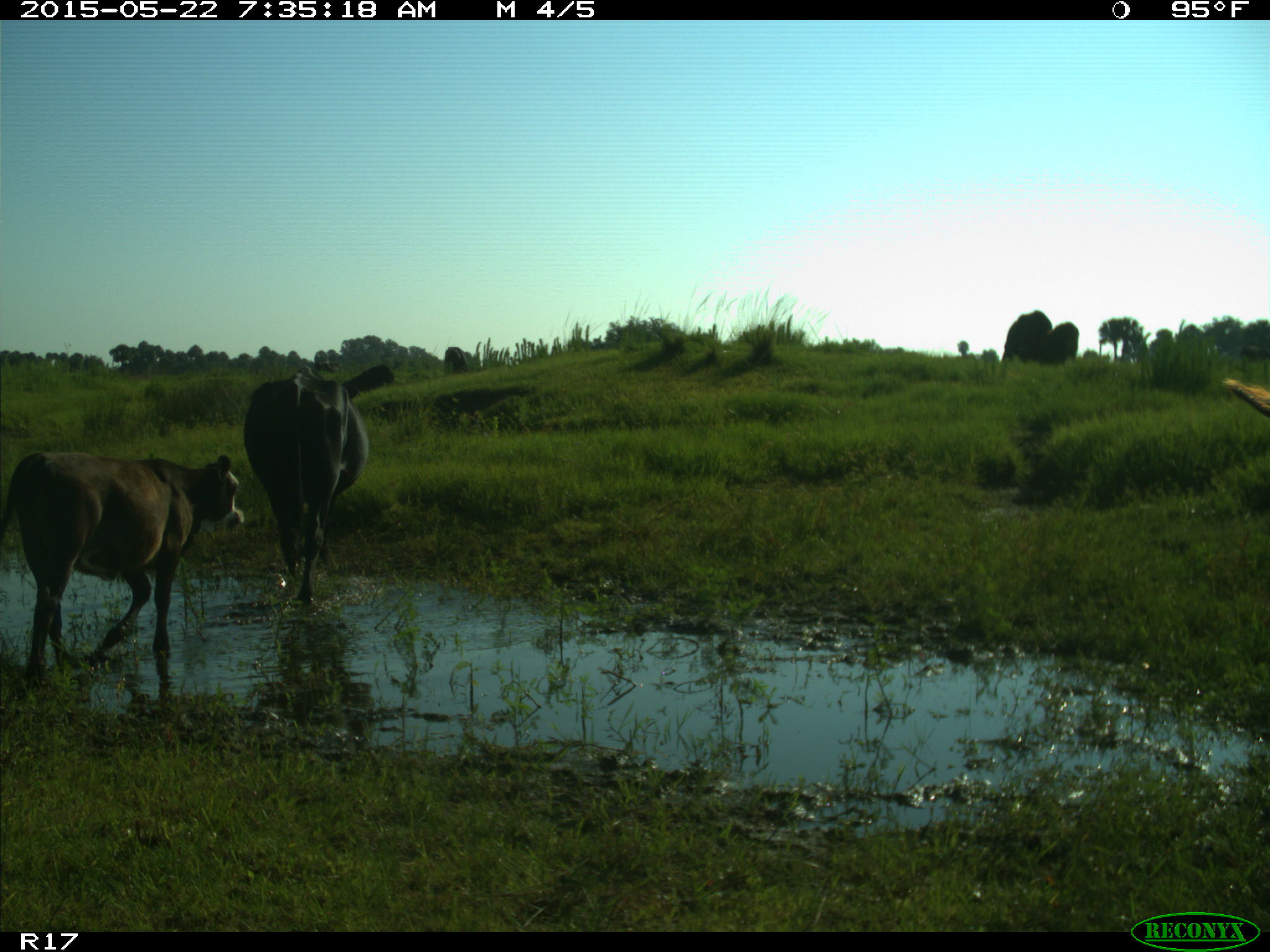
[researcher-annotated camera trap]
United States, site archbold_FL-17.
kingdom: Animalia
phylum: Chordata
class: Mammalia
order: Artiodactyla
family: Bovidae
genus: Bos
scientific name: Bos taurus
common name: domestic cow